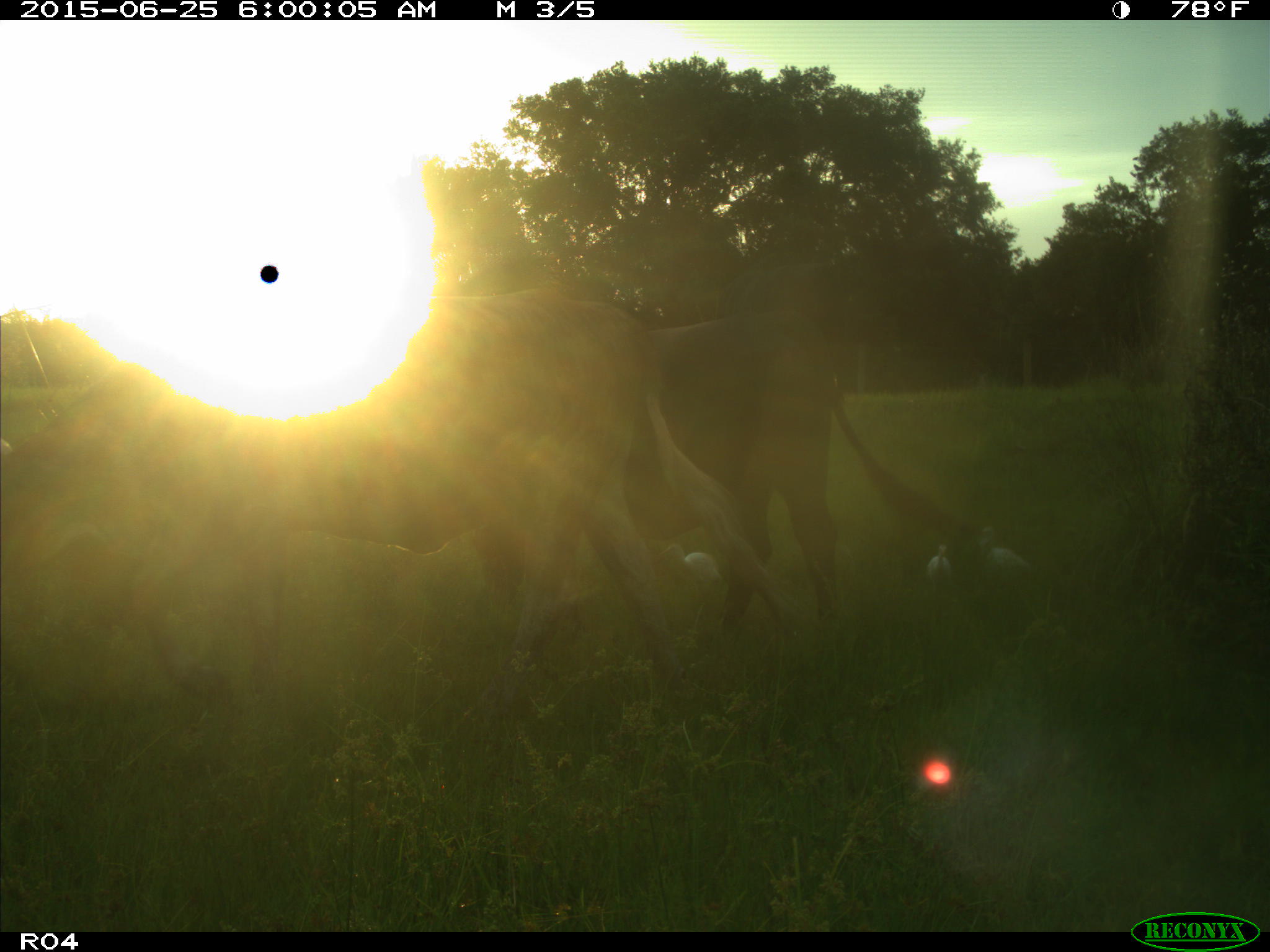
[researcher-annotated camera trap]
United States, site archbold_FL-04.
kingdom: Animalia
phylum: Chordata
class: Mammalia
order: Artiodactyla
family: Bovidae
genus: Bos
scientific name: Bos taurus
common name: domestic cow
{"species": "Bos taurus (domestic cow)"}